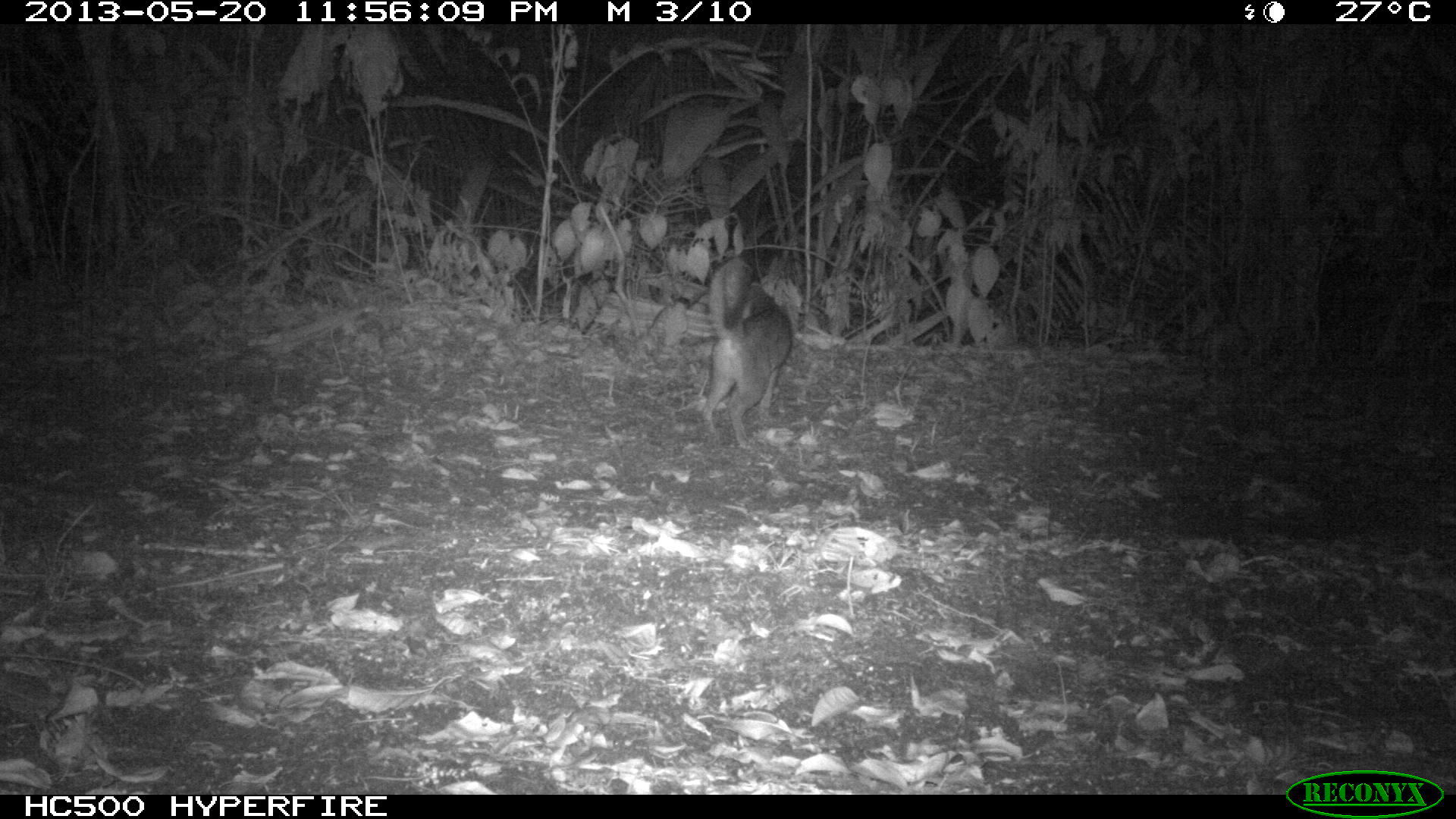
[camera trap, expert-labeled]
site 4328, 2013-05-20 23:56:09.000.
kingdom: Animalia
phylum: Chordata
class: Mammalia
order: Carnivora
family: Canidae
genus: Urocyon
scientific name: Urocyon cinereoargenteus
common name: gray fox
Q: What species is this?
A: Urocyon cinereoargenteus (gray fox).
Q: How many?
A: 1.